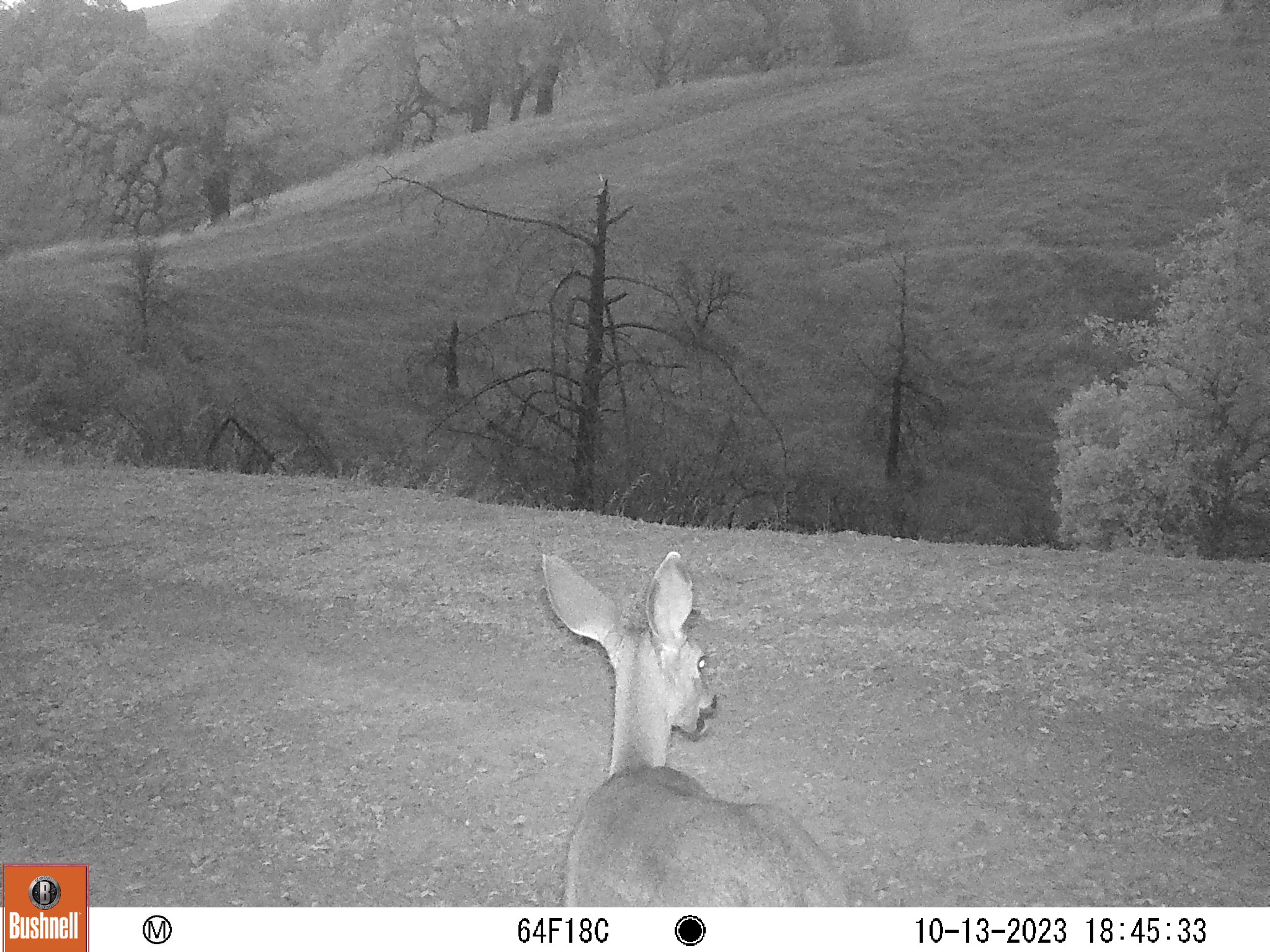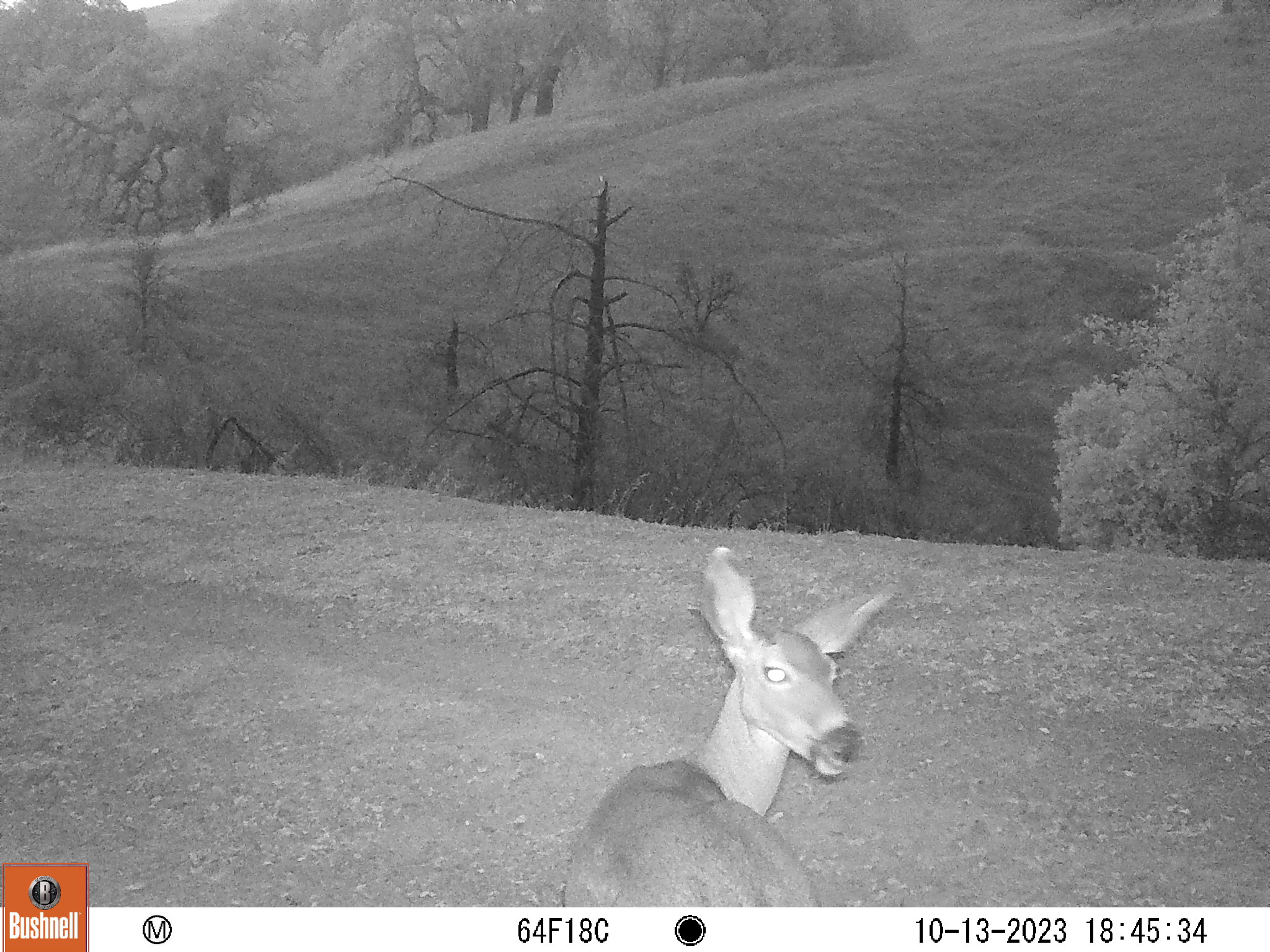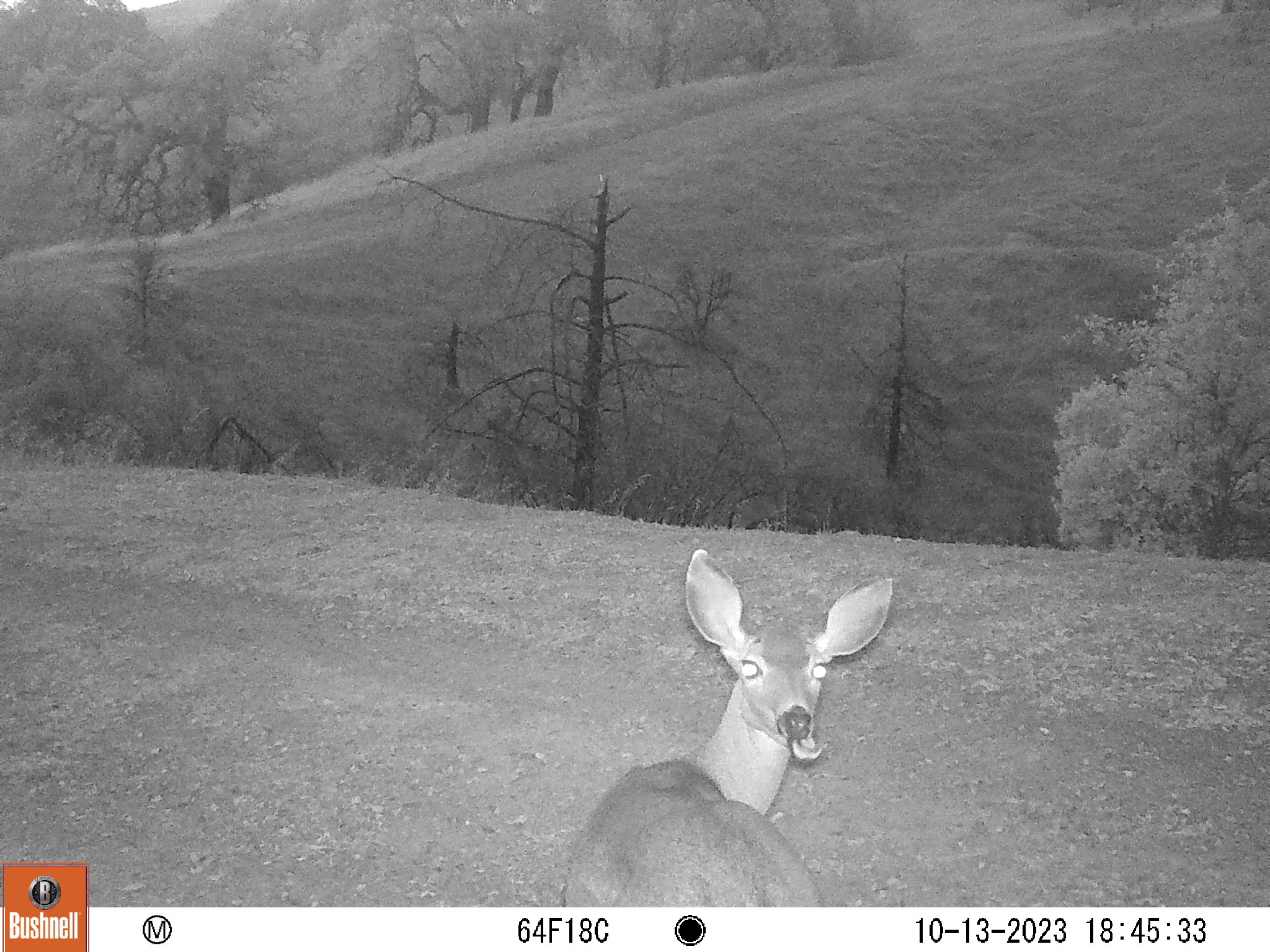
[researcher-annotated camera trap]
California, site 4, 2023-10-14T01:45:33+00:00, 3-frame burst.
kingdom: Animalia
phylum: Chordata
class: Mammalia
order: Artiodactyla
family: Cervidae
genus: Odocoileus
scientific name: Odocoileus hemionus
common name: mule deer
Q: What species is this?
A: Mule deer (Odocoileus hemionus).